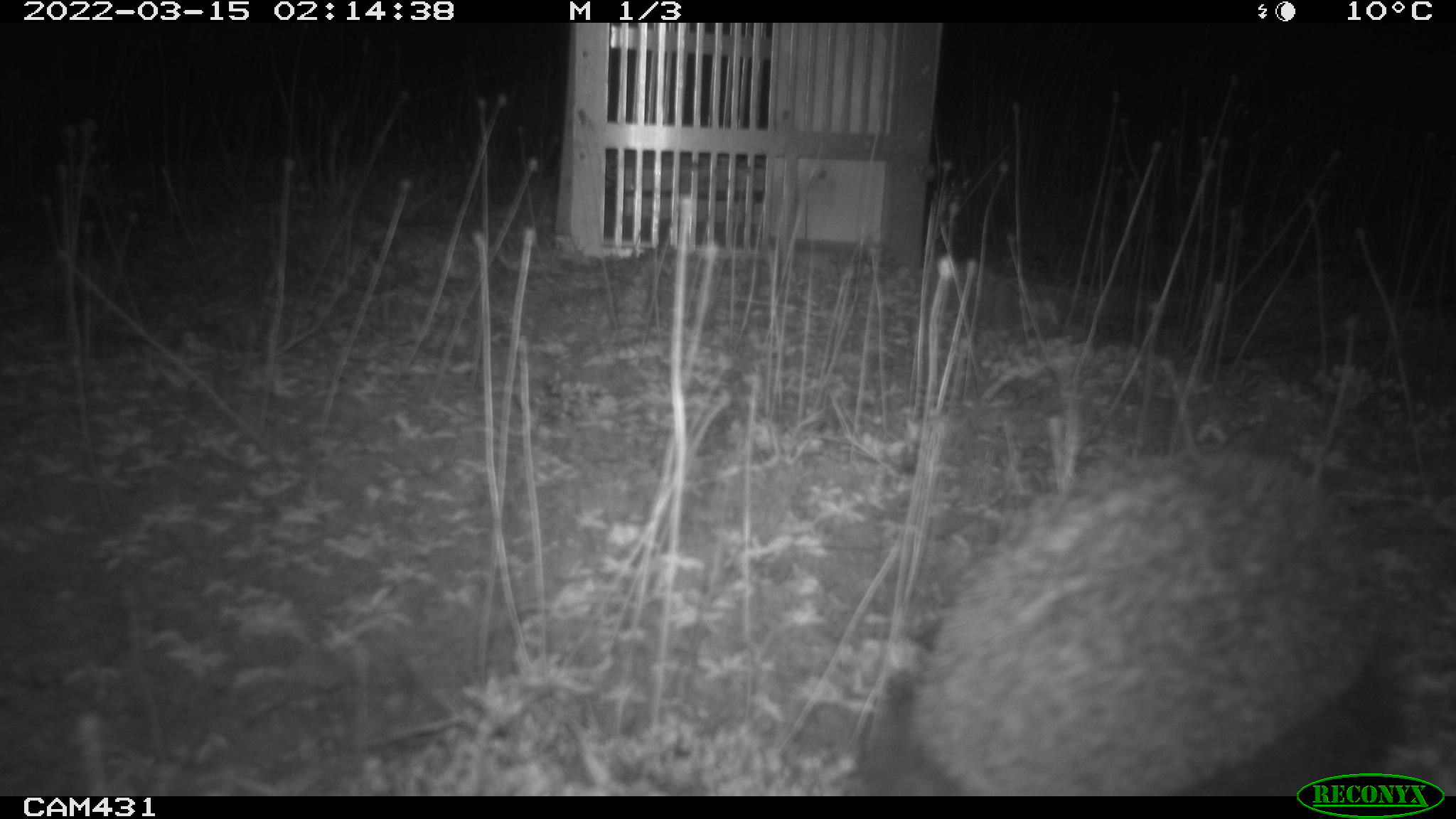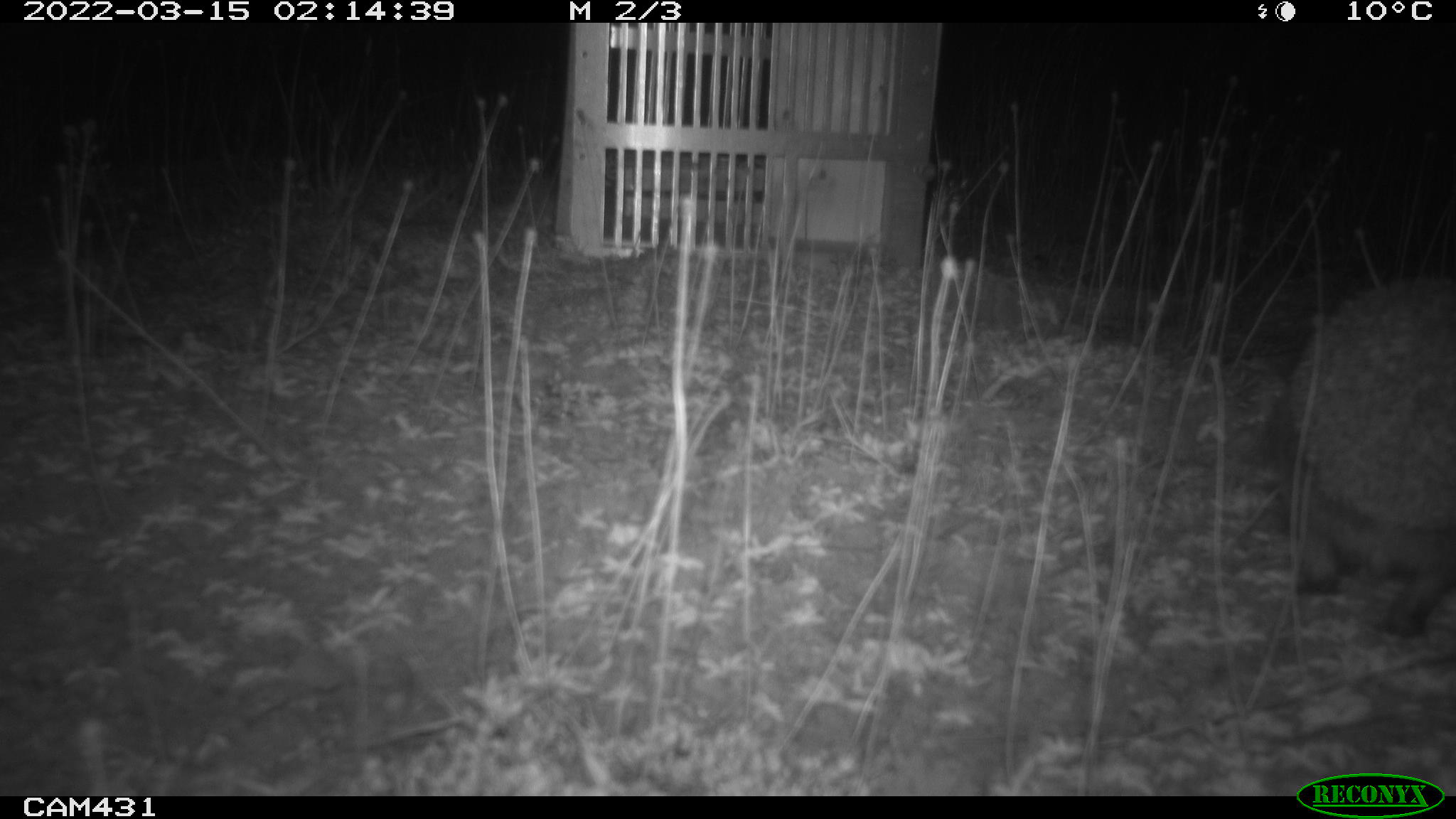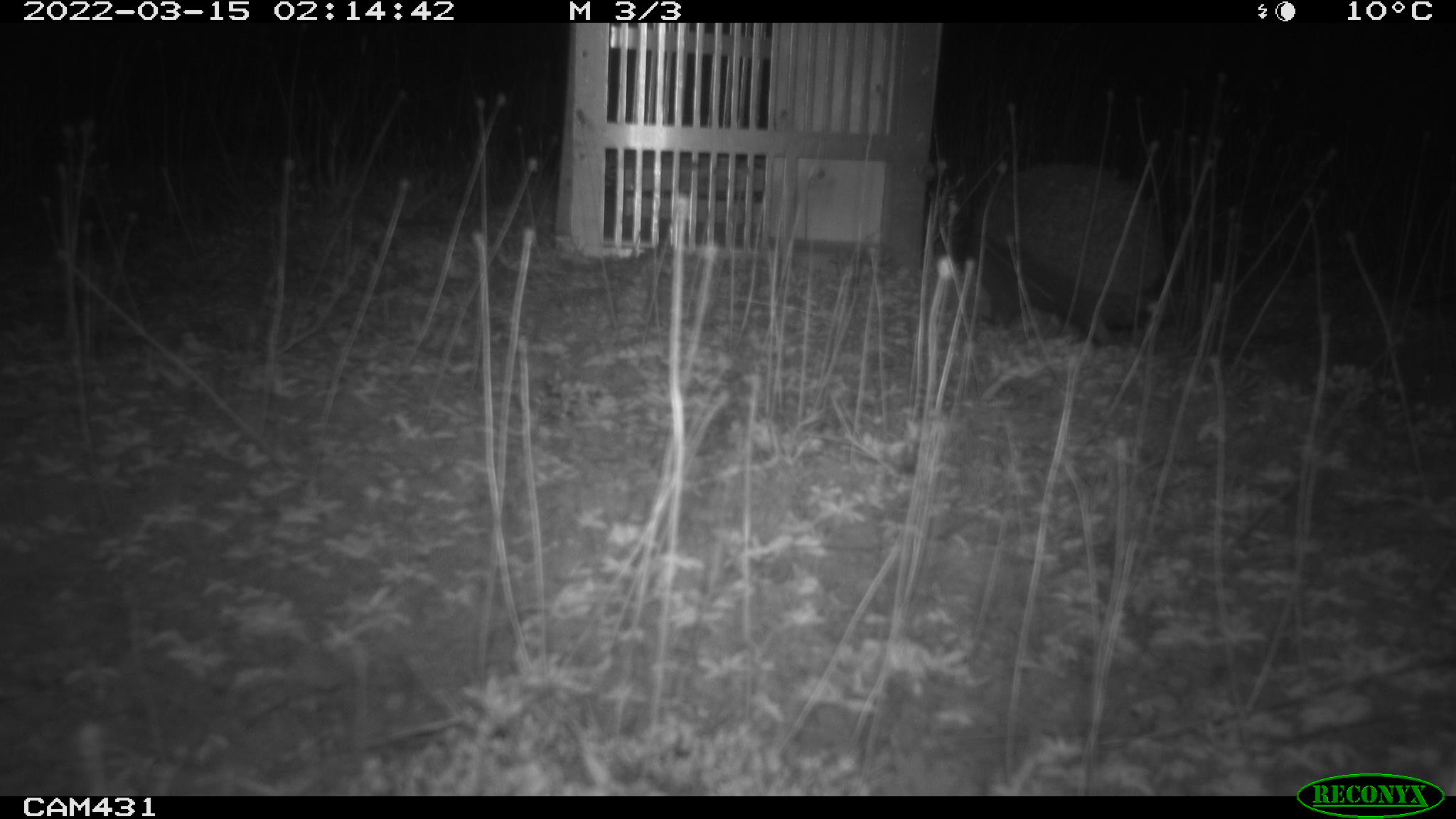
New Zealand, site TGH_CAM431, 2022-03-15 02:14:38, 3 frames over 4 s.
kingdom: Animalia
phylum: Chordata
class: Mammalia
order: Eulipotyphla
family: Erinaceidae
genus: Erinaceus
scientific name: Erinaceus europaeus europaeus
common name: european hedgehog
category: hedgehog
Hedgehog (european hedgehog) (Erinaceus europaeus europaeus).